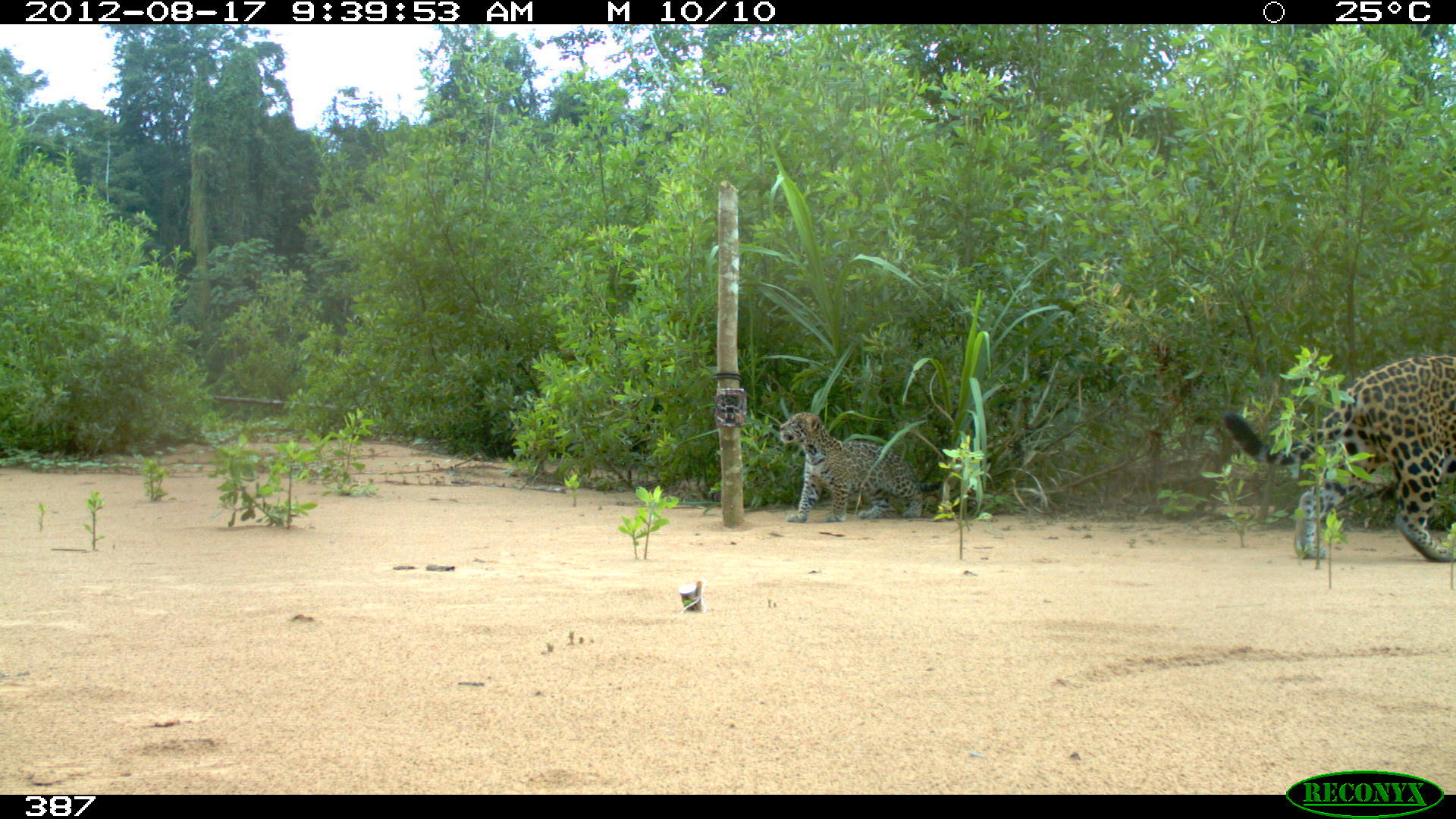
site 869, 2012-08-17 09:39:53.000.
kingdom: Animalia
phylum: Chordata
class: Mammalia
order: Carnivora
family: Felidae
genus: Panthera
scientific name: Panthera onca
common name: jaguar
Panthera onca (jaguar).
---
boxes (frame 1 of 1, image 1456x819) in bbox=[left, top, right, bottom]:
panthera onca: bbox=[1222, 351, 1456, 563]; bbox=[778, 411, 942, 523]